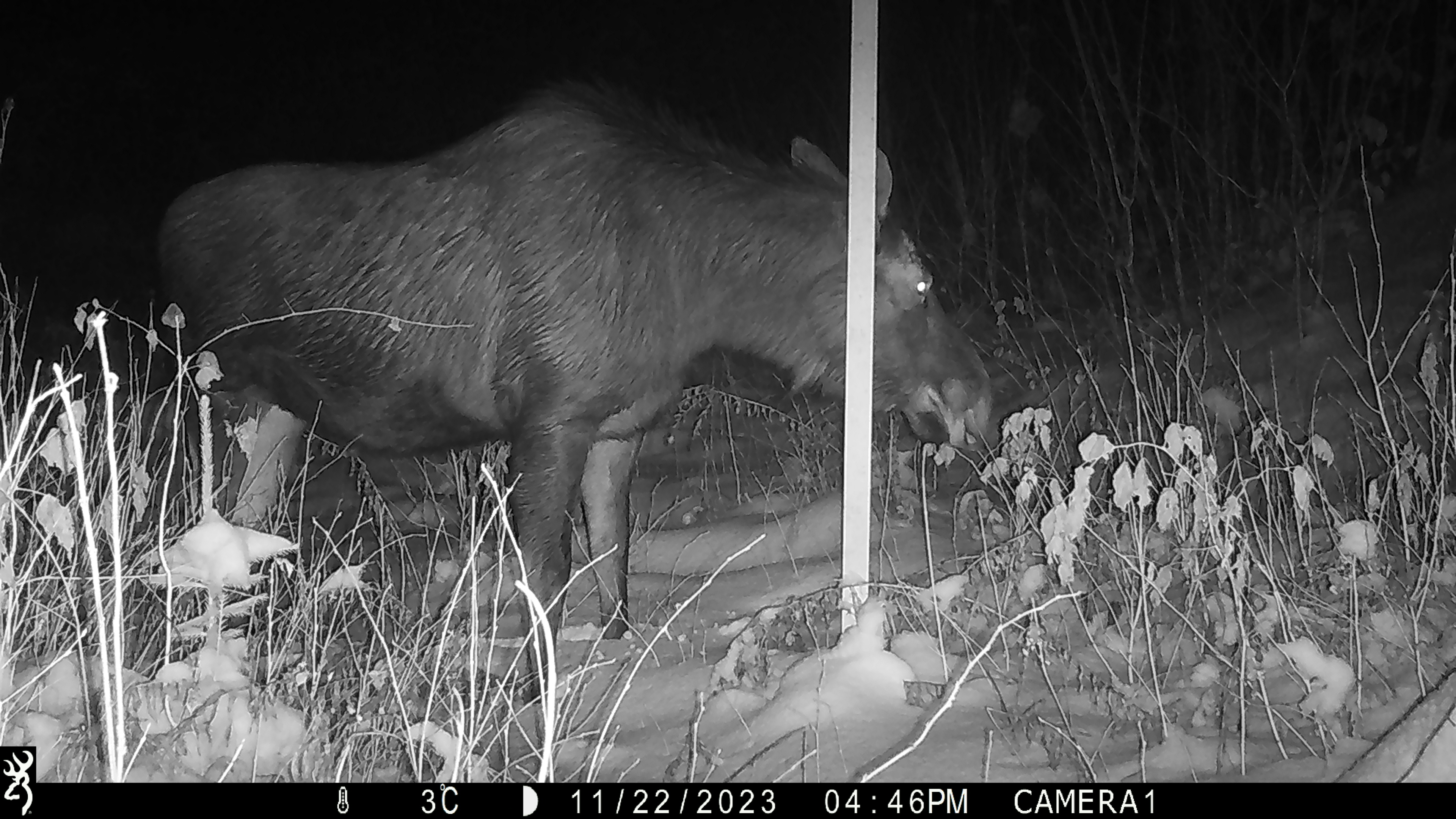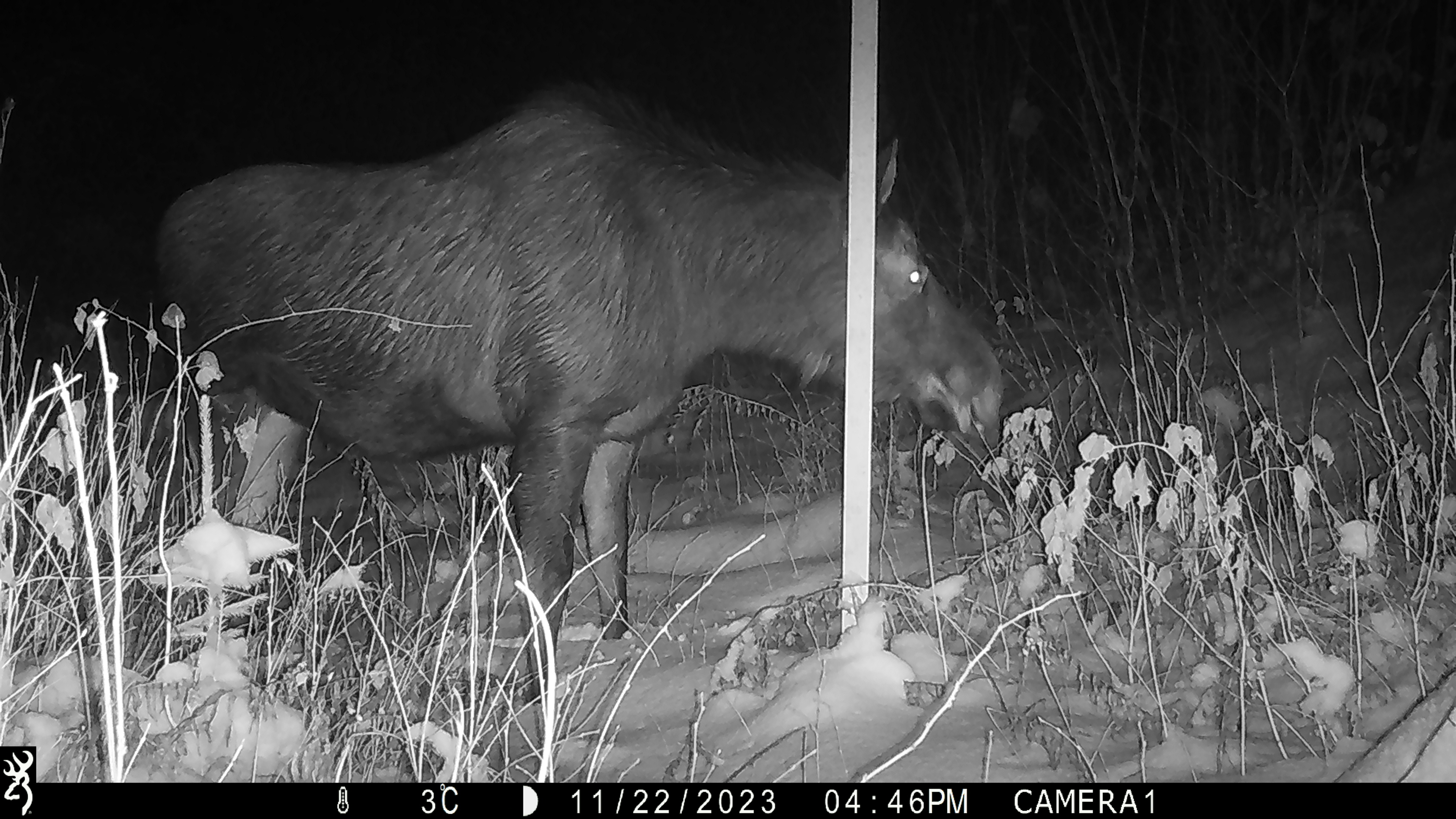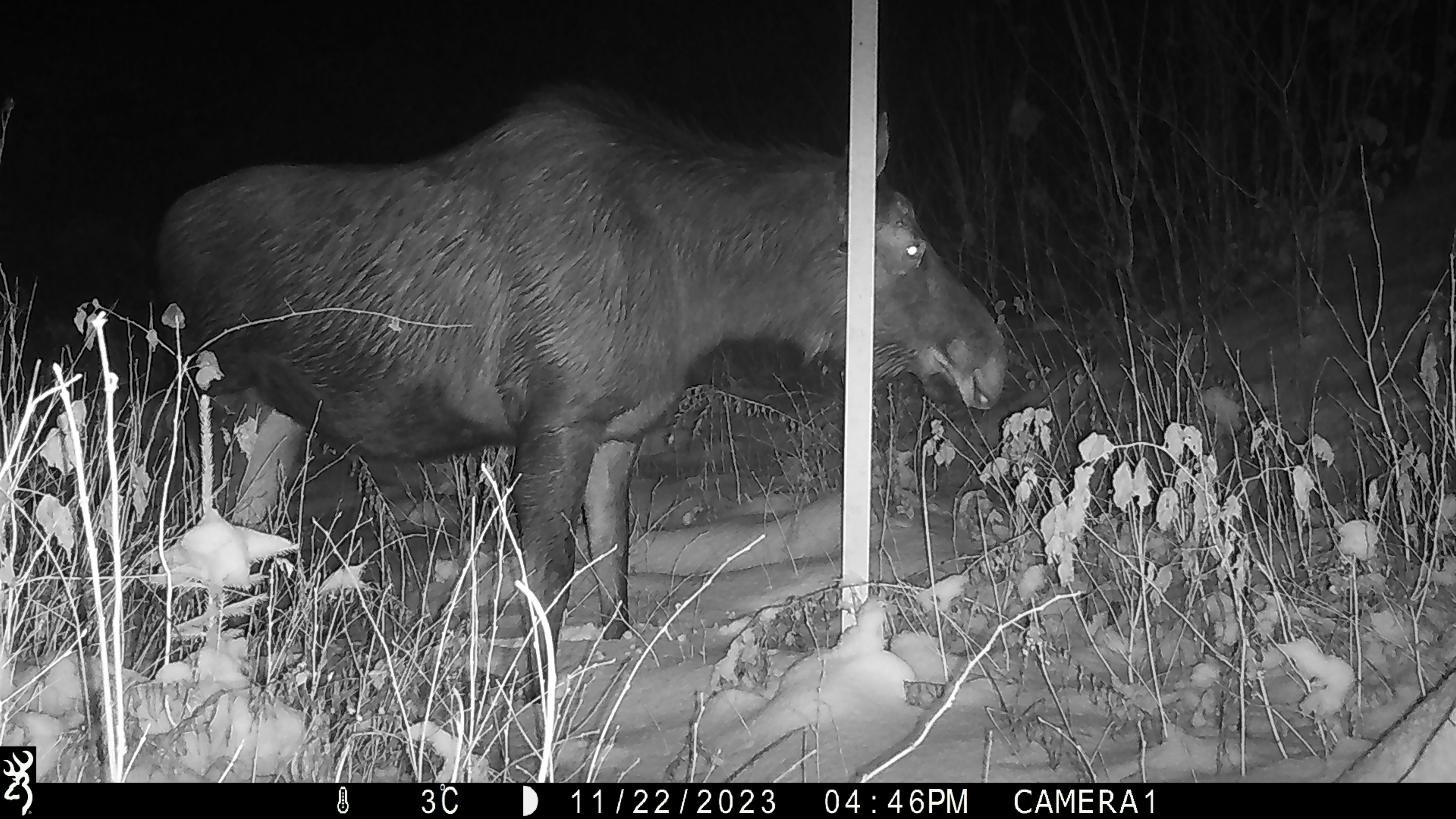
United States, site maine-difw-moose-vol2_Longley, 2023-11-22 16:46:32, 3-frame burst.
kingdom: Animalia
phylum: Chordata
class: Mammalia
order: Artiodactyla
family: Cervidae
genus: Alces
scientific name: Alces alces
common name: moose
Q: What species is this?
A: Moose (Alces alces).